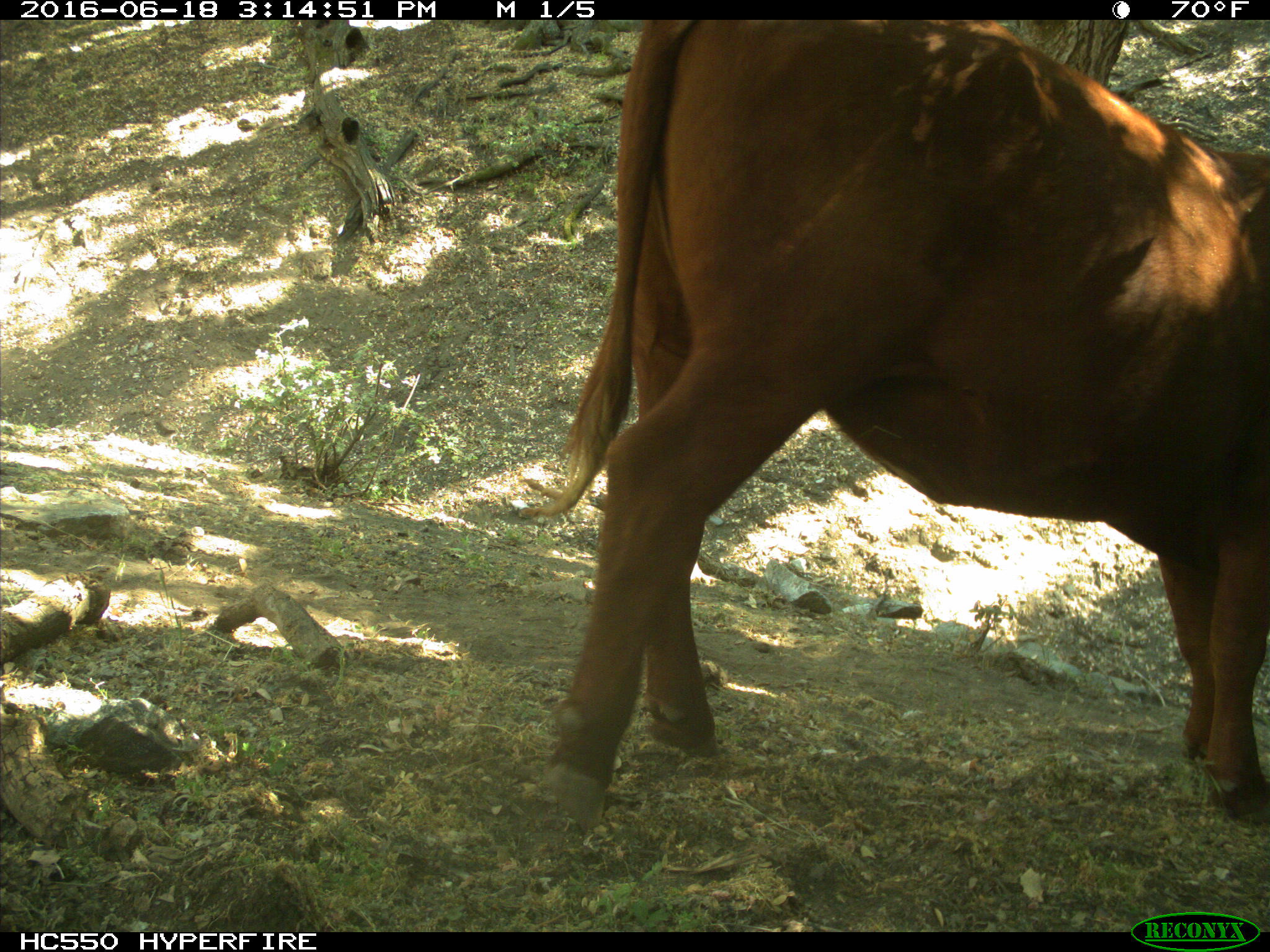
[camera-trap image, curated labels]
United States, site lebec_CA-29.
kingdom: Animalia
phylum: Chordata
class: Mammalia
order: Artiodactyla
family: Bovidae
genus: Bos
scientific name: Bos taurus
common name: domestic cow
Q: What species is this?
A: Bos taurus (domestic cow).